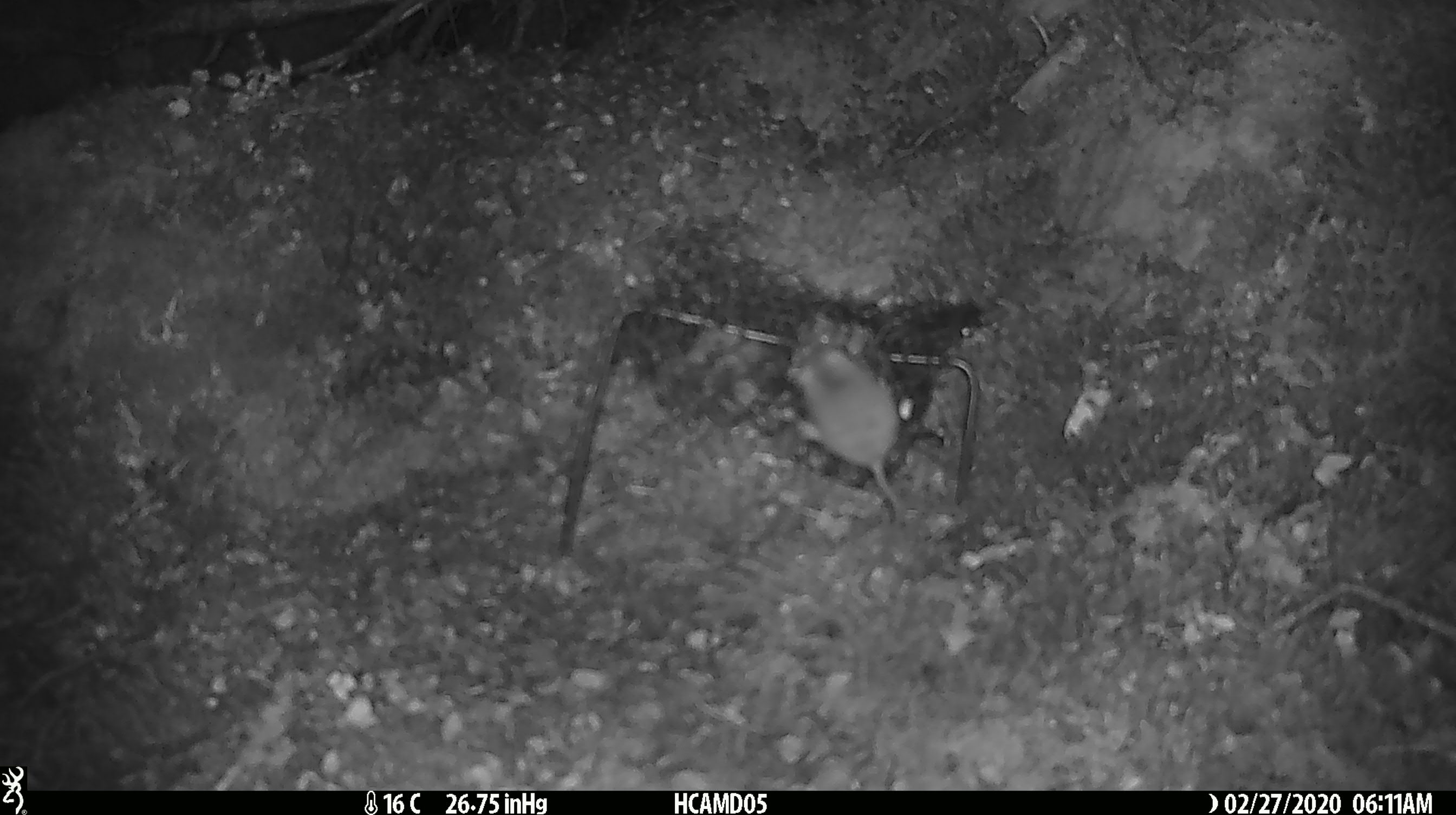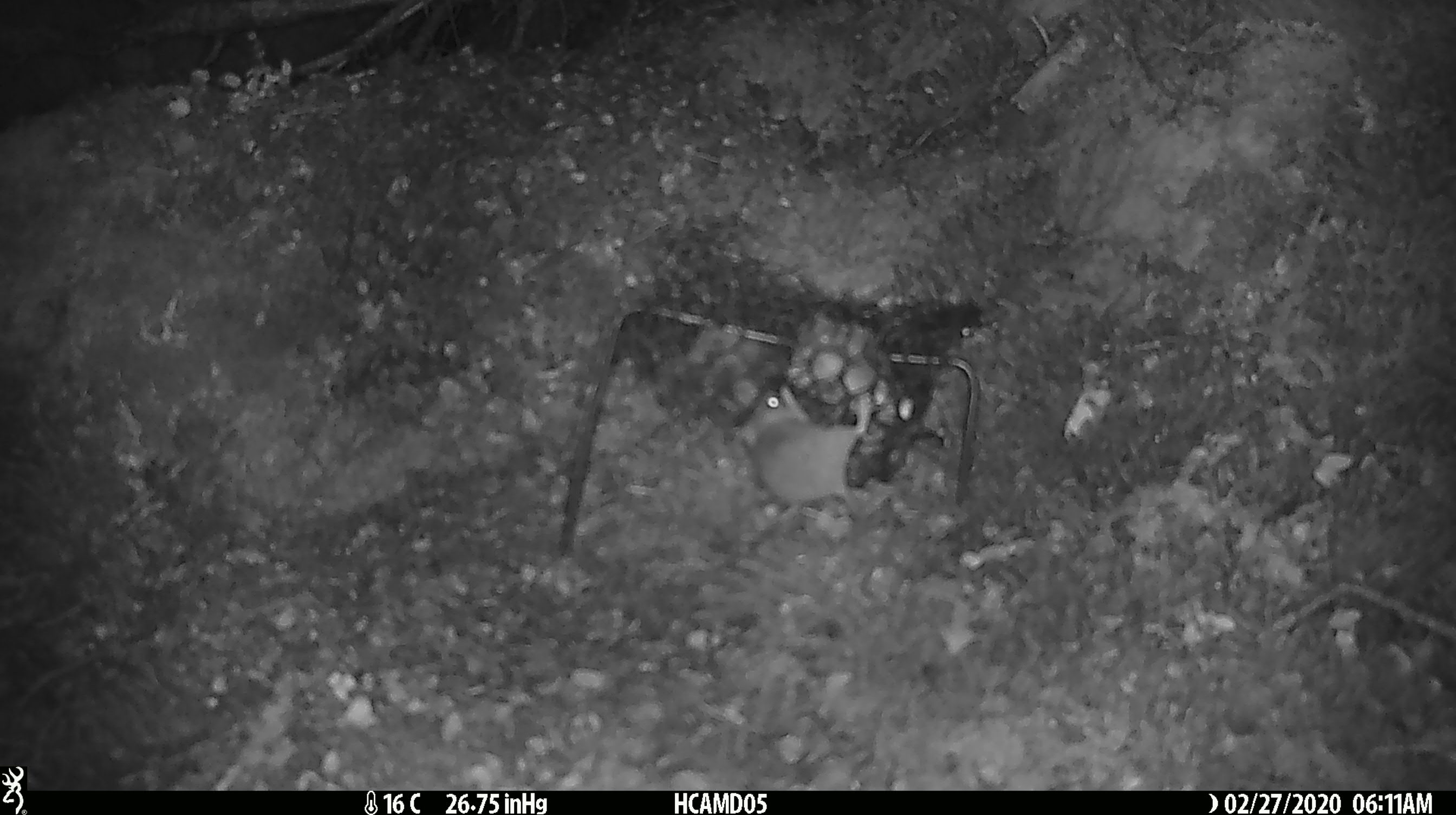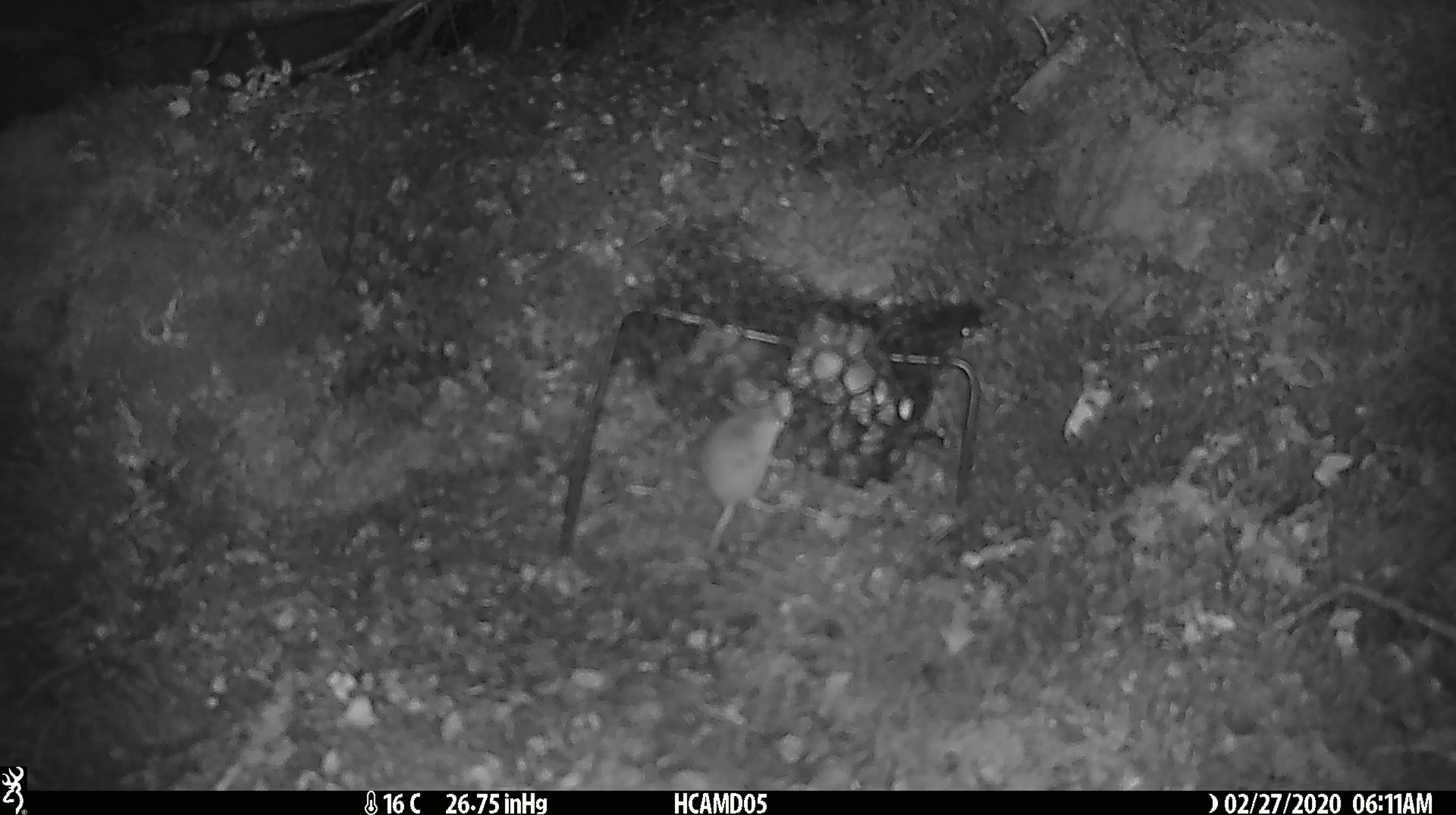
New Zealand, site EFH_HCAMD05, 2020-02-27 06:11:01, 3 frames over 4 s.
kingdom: Animalia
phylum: Chordata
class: Mammalia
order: Rodentia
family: Muridae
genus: Mus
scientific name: Mus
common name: mouse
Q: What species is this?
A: Mouse (Mus).